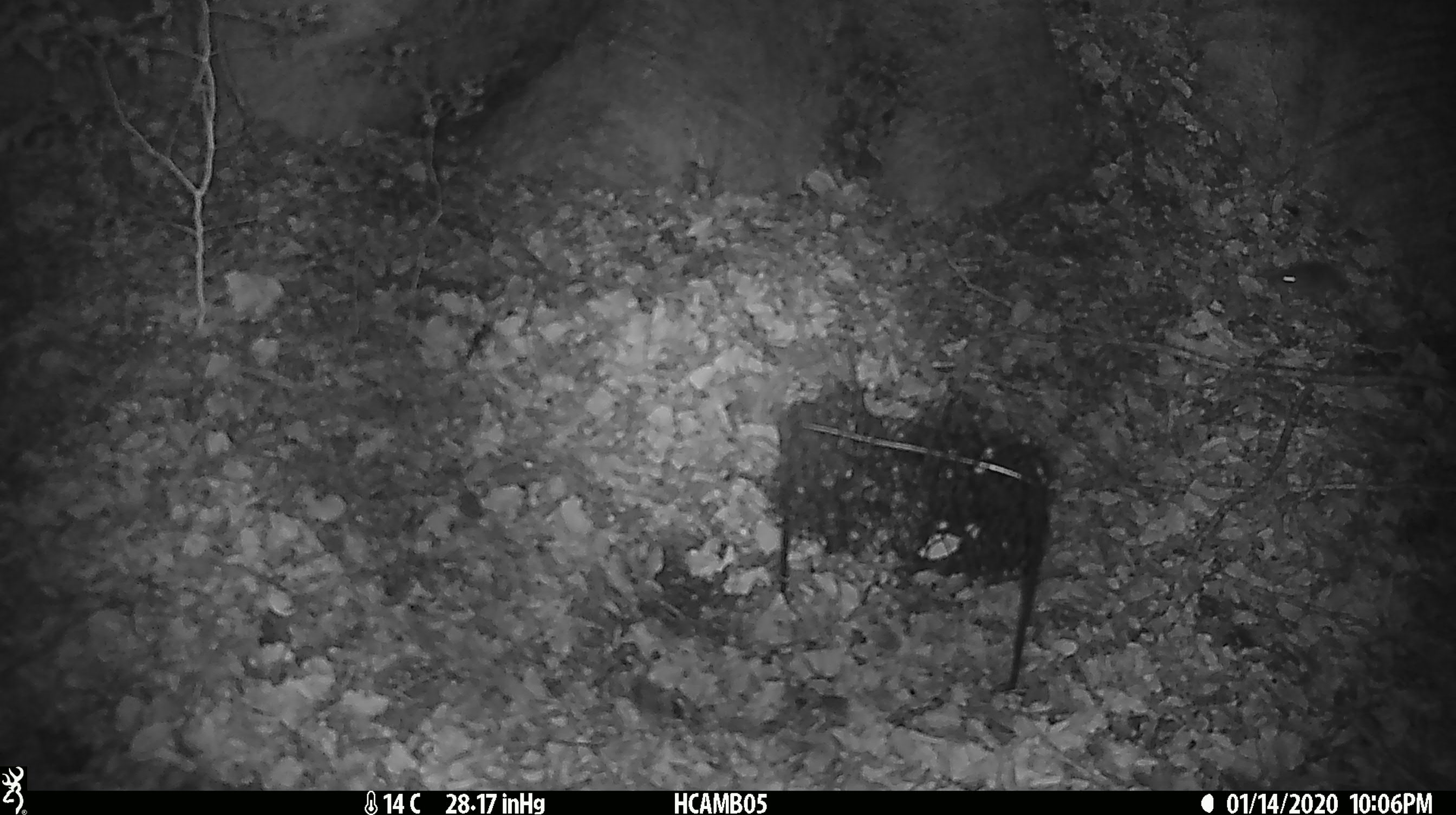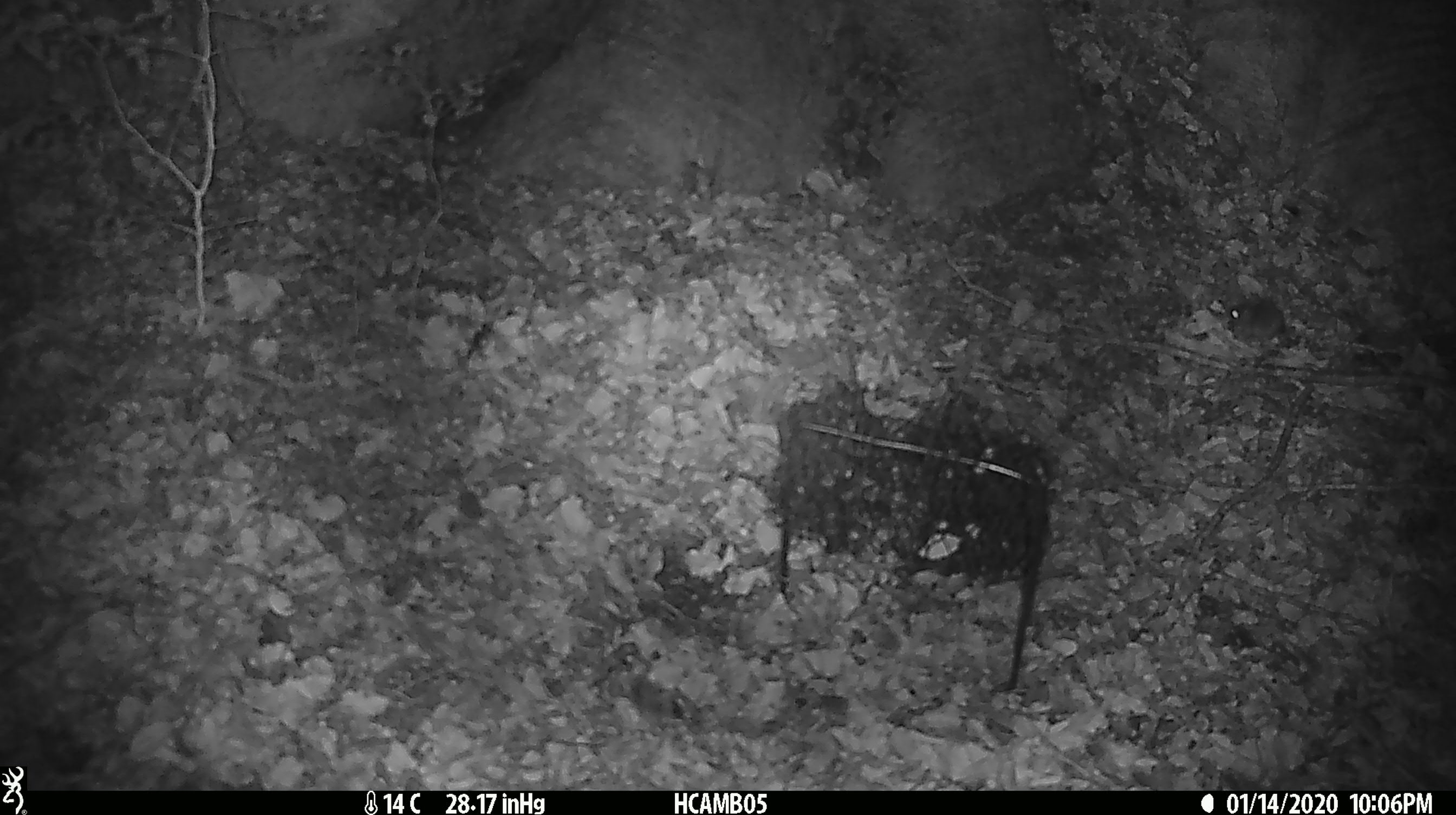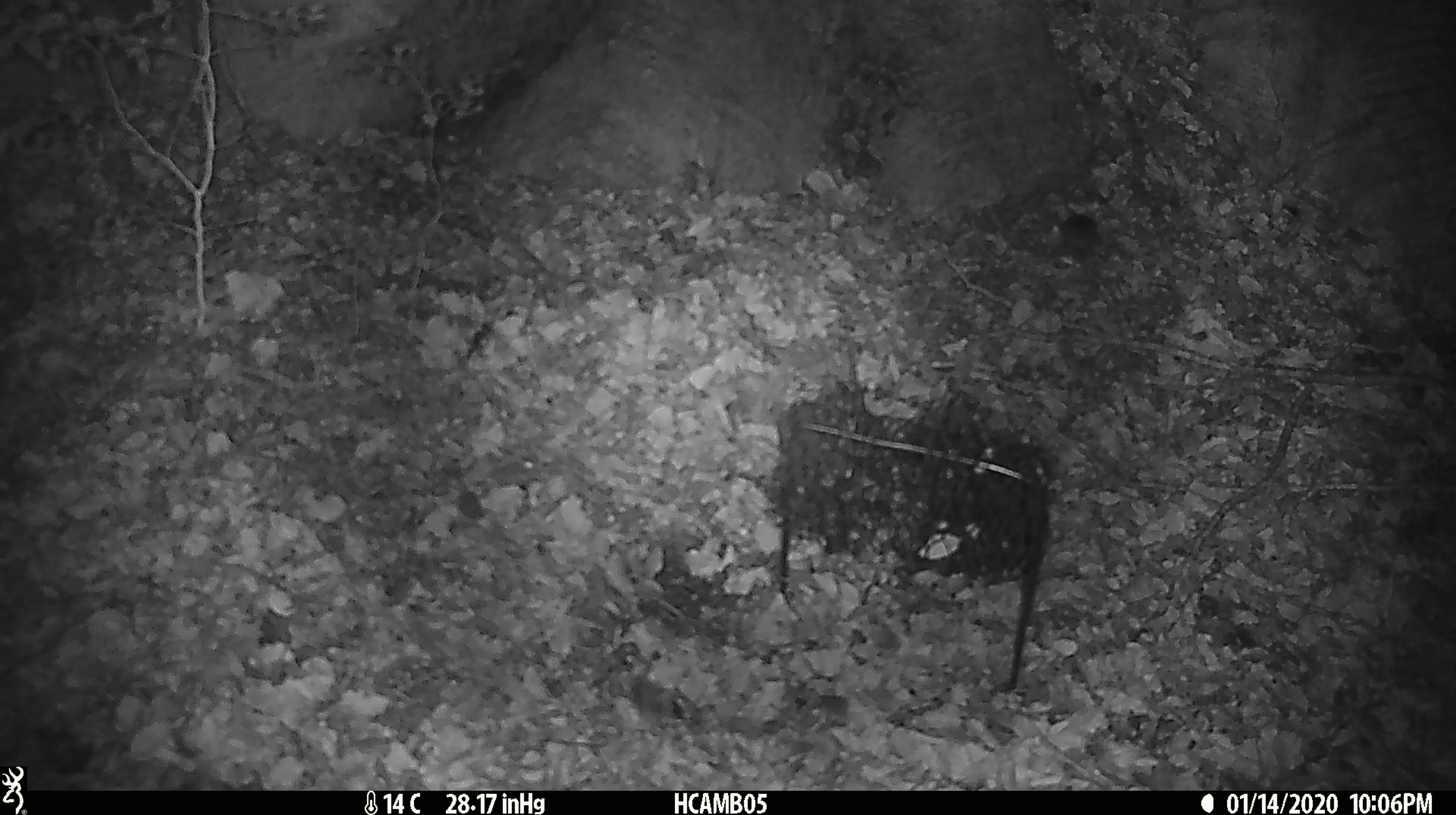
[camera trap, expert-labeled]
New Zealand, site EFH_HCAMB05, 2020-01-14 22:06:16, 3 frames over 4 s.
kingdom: Animalia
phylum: Chordata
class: Mammalia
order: Rodentia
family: Muridae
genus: Mus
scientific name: Mus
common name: mouse